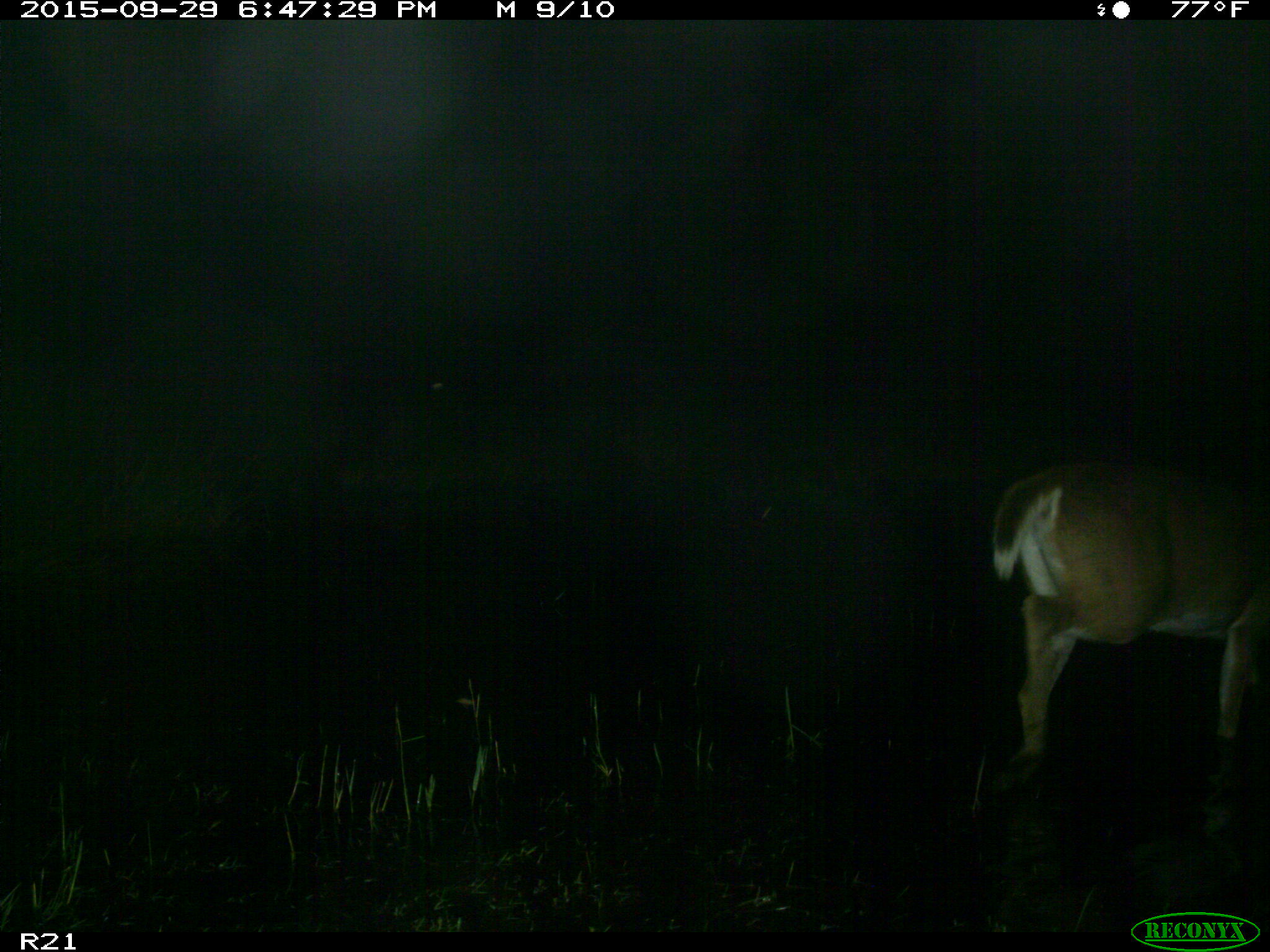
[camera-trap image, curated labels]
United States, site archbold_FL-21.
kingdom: Animalia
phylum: Chordata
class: Mammalia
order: Artiodactyla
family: Cervidae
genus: Odocoileus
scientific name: Odocoileus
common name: deer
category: unidentified deer